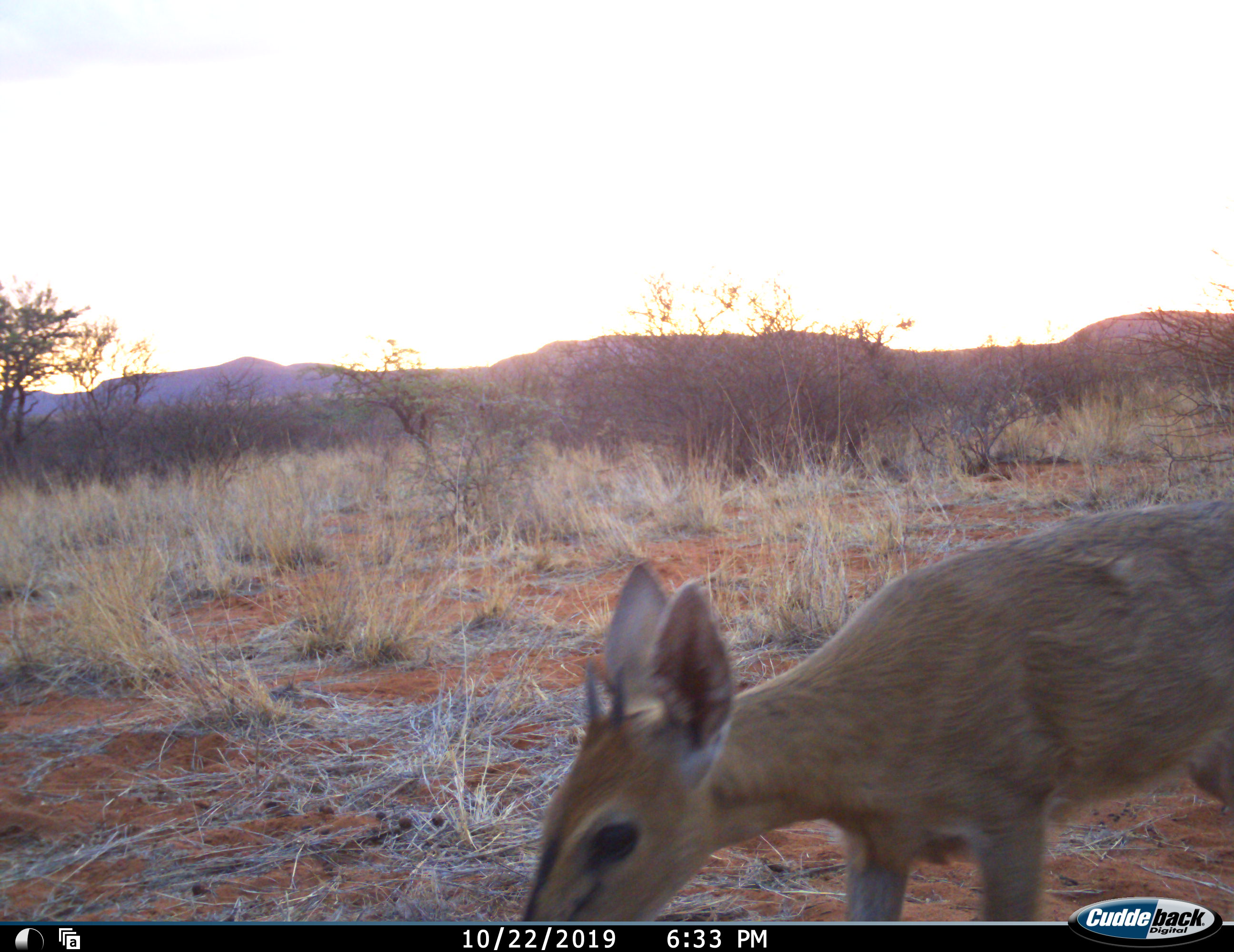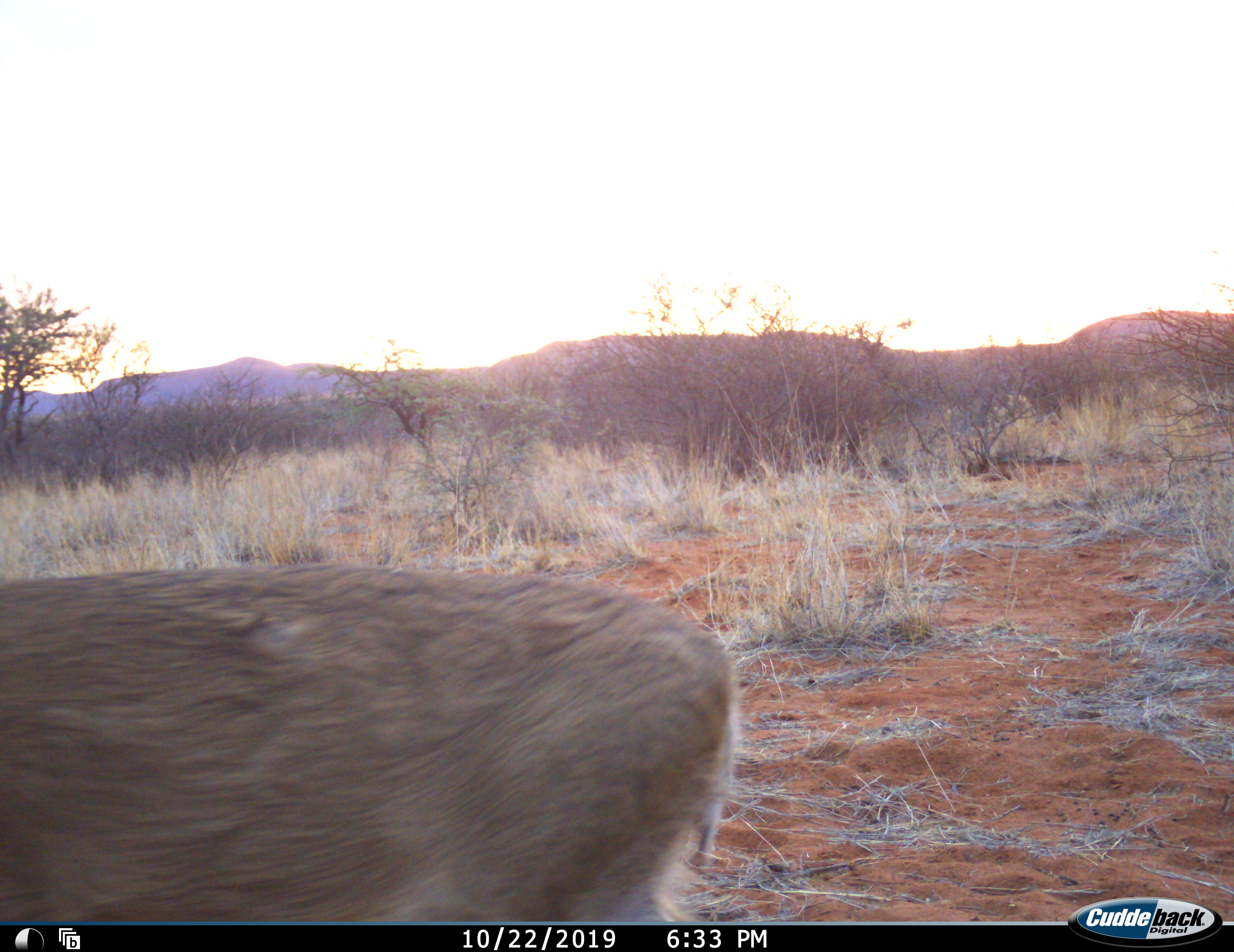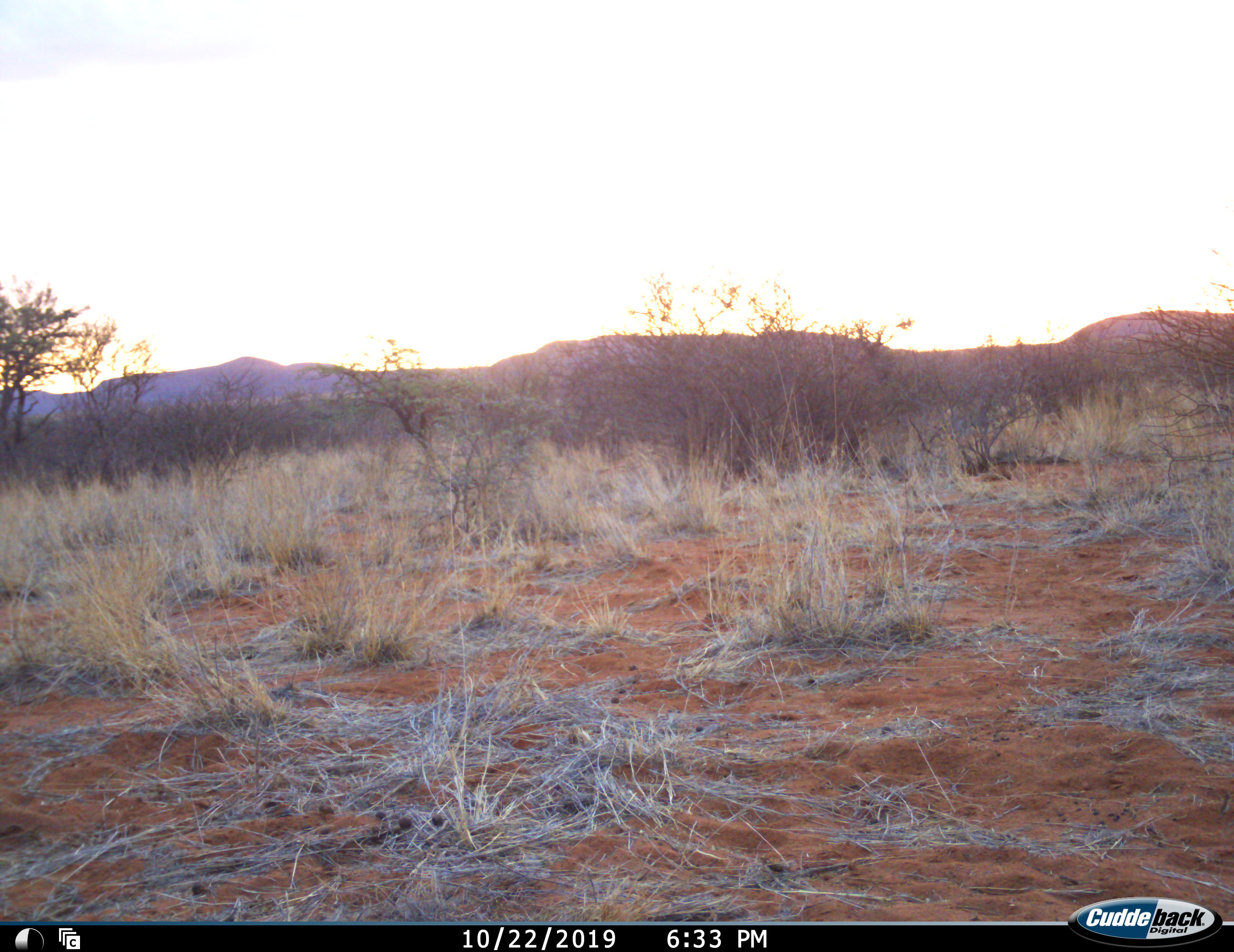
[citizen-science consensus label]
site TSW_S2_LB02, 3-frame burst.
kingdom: Animalia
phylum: Chordata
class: Mammalia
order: Artiodactyla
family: Bovidae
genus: Sylvicapra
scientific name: Sylvicapra grimmia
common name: common duiker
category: duikercommongrey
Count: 1.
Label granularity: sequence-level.